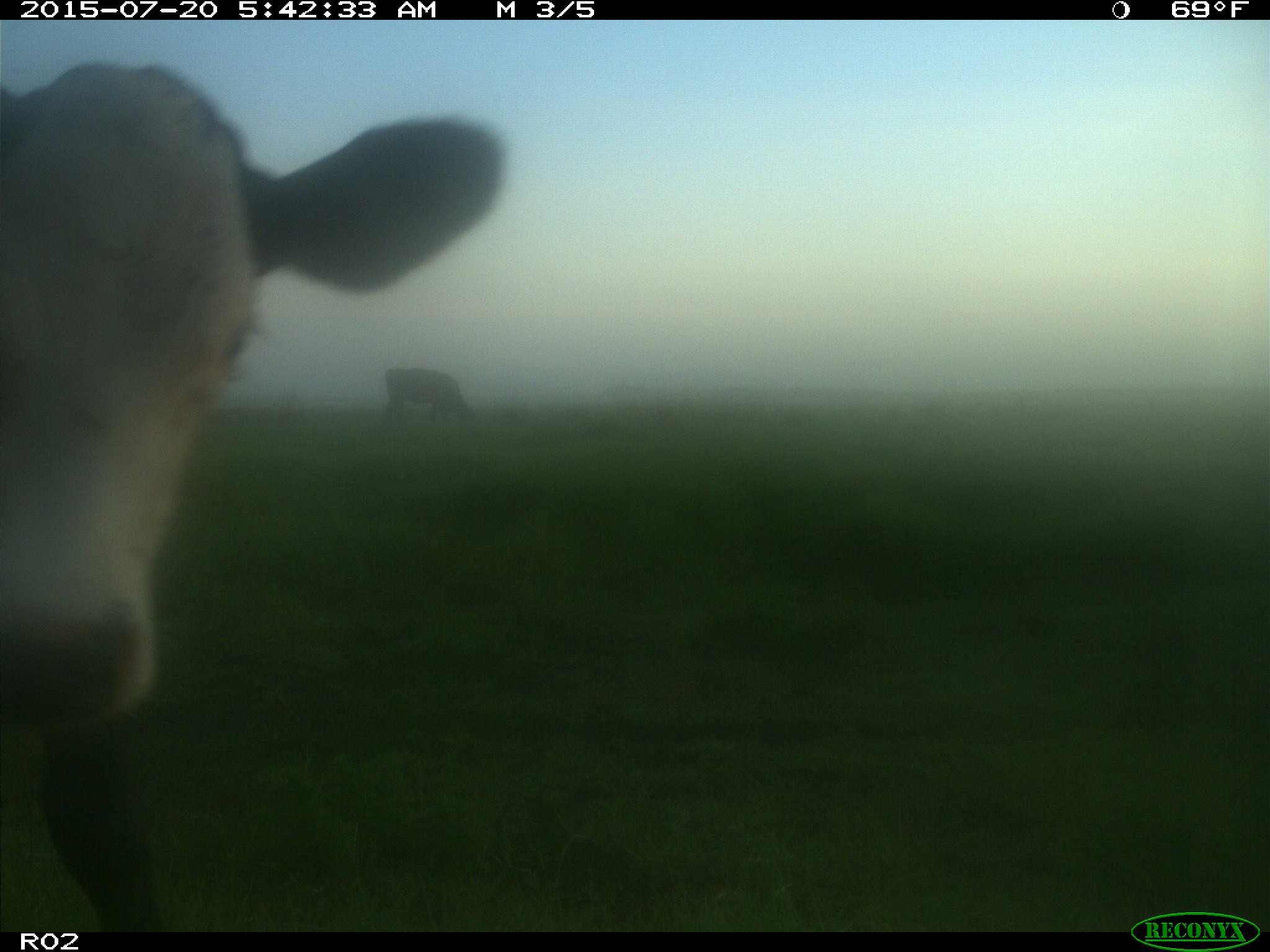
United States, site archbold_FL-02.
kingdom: Animalia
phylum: Chordata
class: Mammalia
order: Artiodactyla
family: Bovidae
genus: Bos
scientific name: Bos taurus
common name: domestic cow